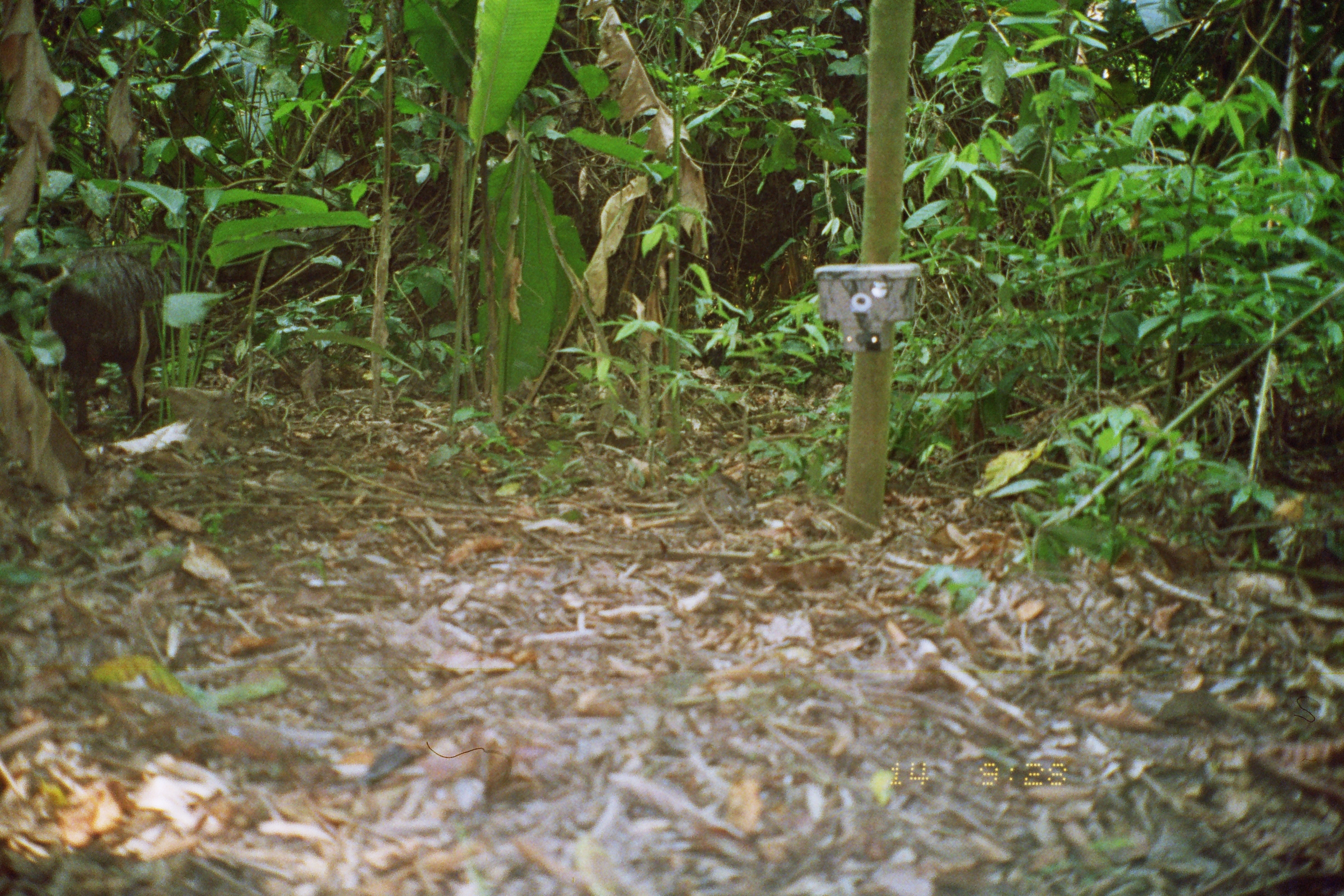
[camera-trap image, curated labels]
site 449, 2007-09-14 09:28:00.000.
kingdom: Animalia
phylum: Chordata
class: Mammalia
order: Artiodactyla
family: Tayassuidae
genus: Pecari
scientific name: Pecari tajacu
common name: collared peccary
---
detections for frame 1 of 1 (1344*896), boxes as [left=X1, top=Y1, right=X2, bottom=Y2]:
pecari tajacu: [left=43, top=239, right=171, bottom=434]